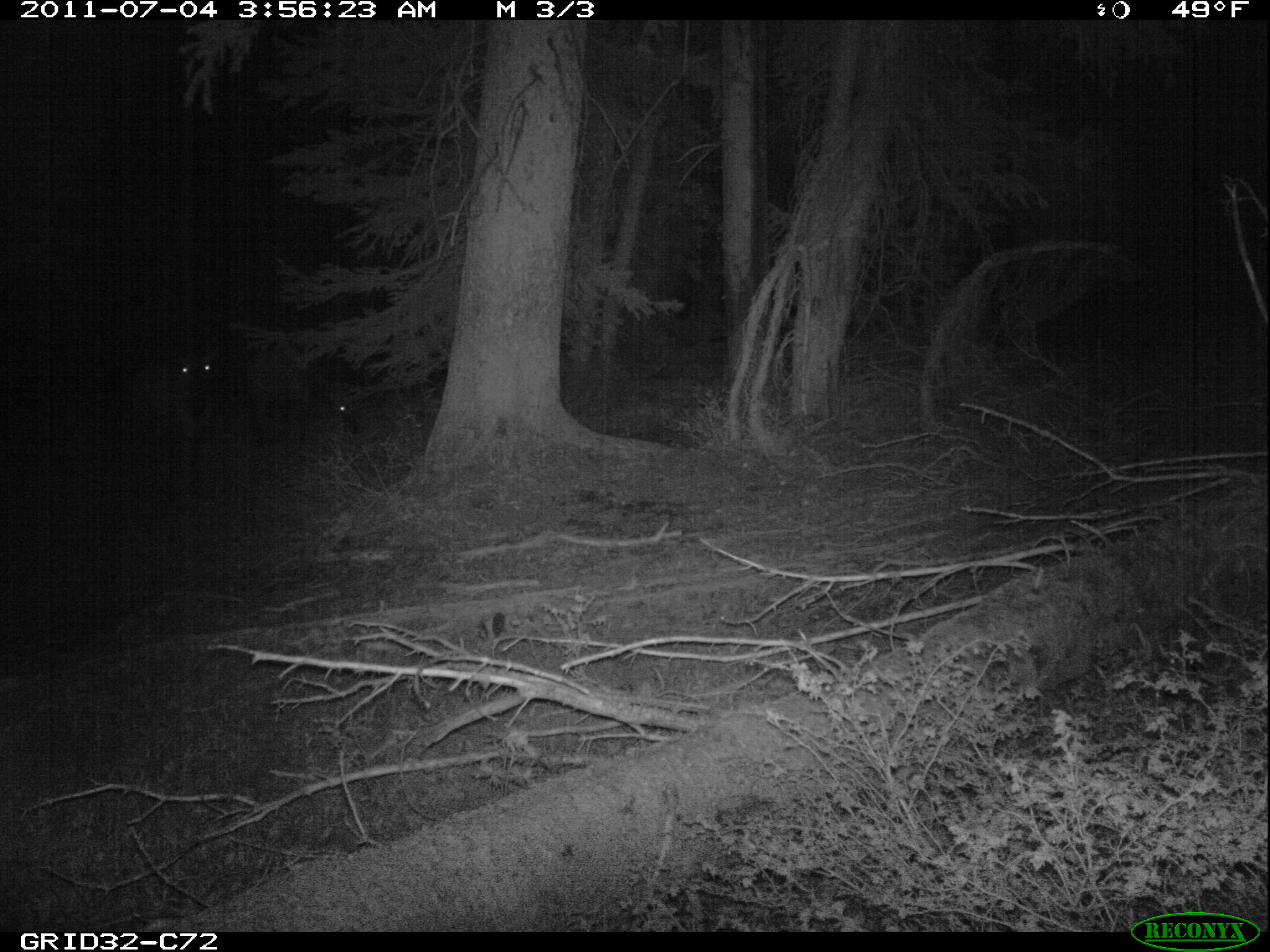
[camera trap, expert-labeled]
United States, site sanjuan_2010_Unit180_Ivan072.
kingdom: Animalia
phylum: Chordata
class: Mammalia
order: Artiodactyla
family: Cervidae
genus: Cervus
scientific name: Cervus elaphus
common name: red deer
Cervus elaphus (red deer).